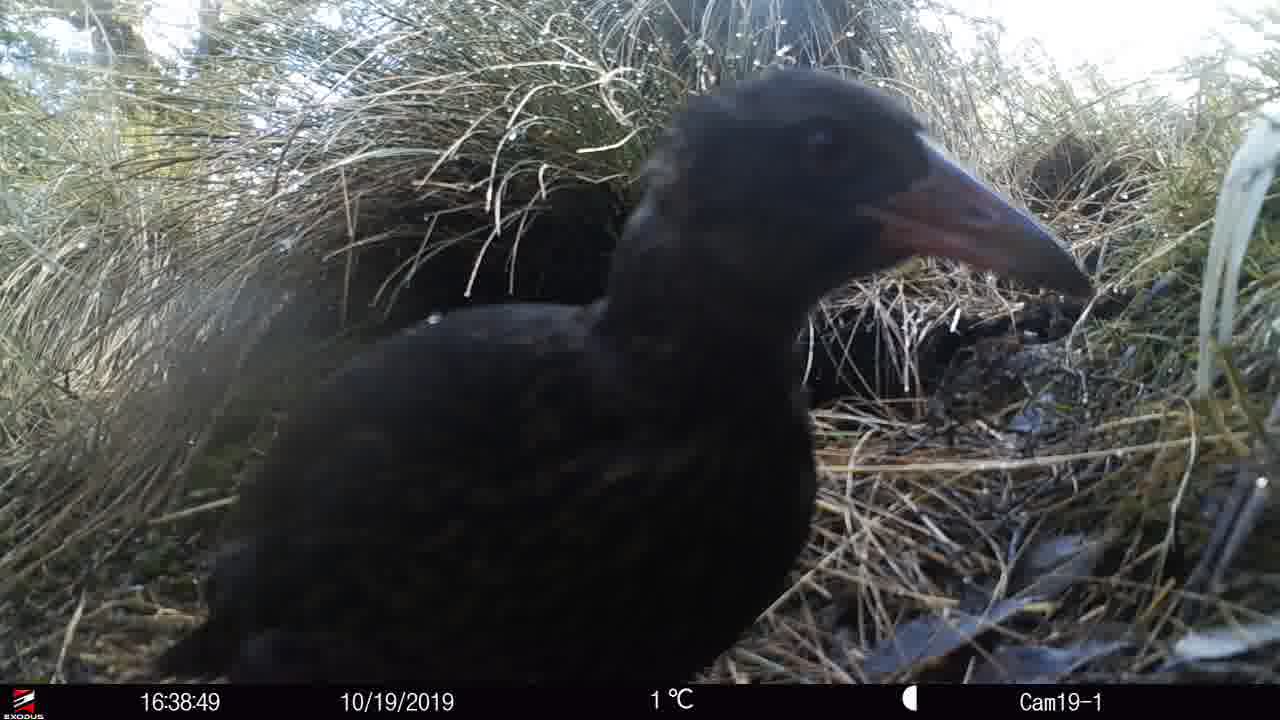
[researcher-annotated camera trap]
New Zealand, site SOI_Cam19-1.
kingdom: Animalia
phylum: Chordata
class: Aves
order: Gruiformes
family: Rallidae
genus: Gallirallus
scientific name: Gallirallus australis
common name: weka